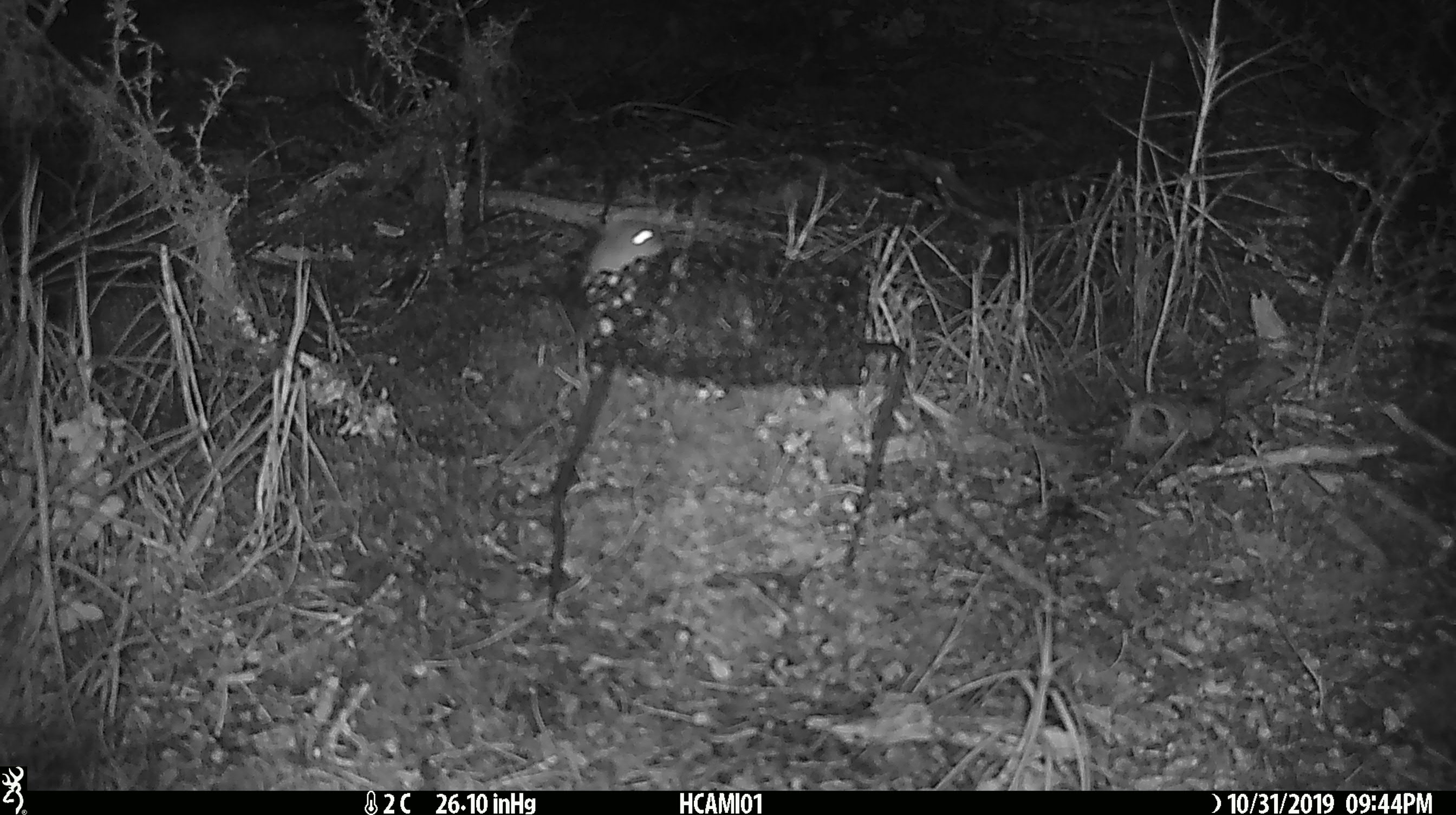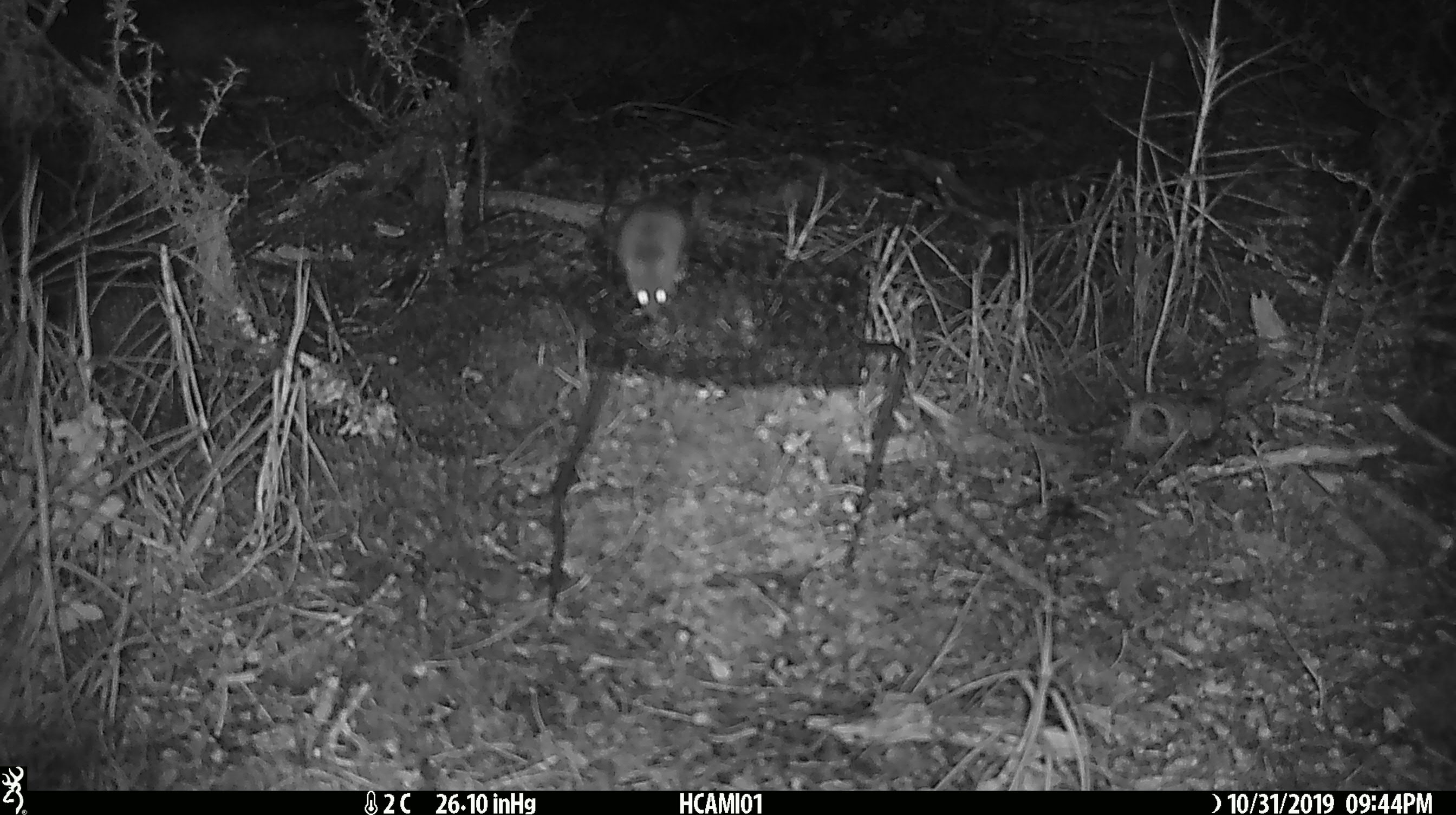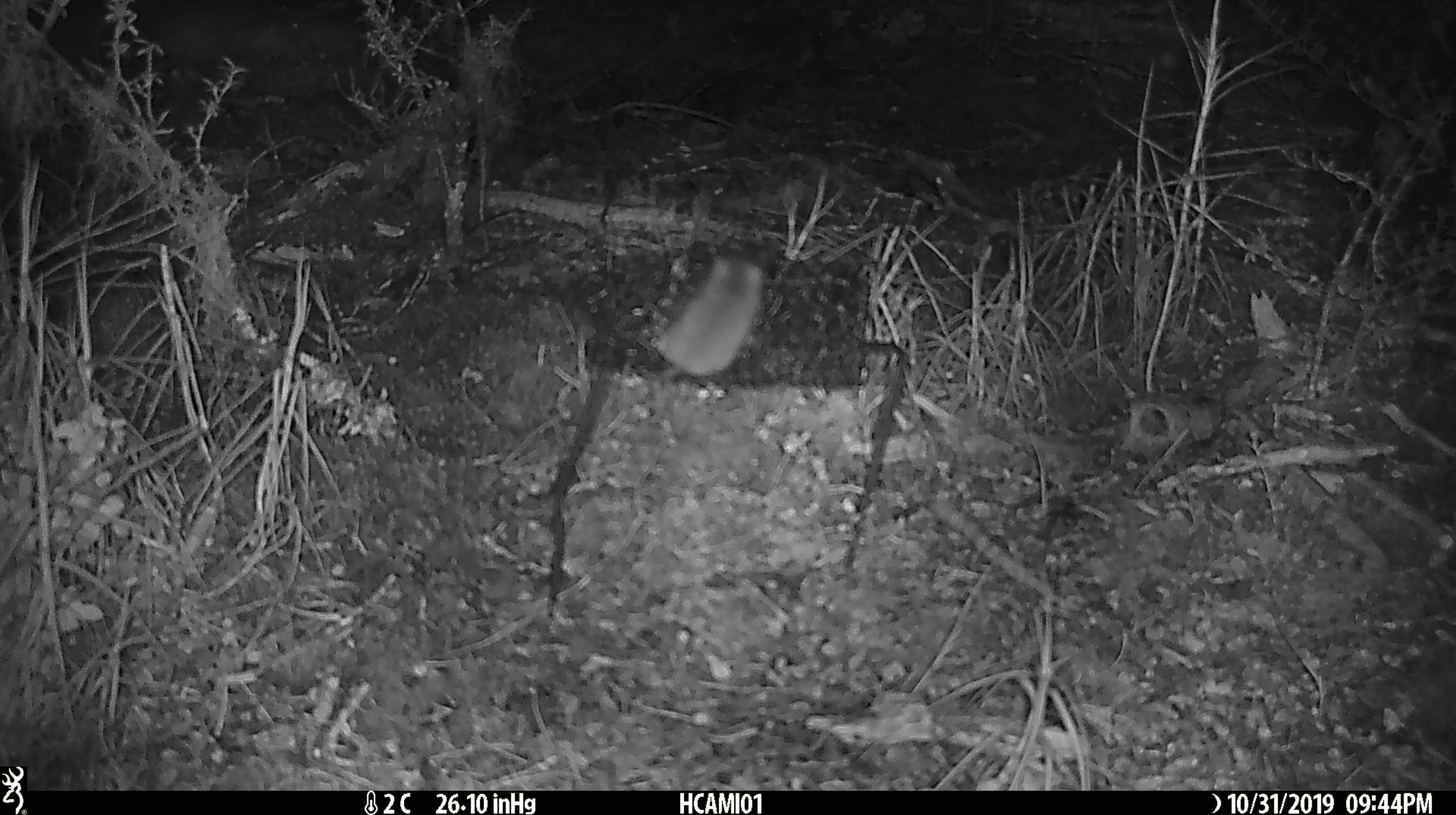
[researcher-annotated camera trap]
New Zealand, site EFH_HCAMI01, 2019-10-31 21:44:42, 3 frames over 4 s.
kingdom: Animalia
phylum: Chordata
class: Mammalia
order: Rodentia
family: Muridae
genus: Mus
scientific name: Mus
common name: mouse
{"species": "mouse (Mus)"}